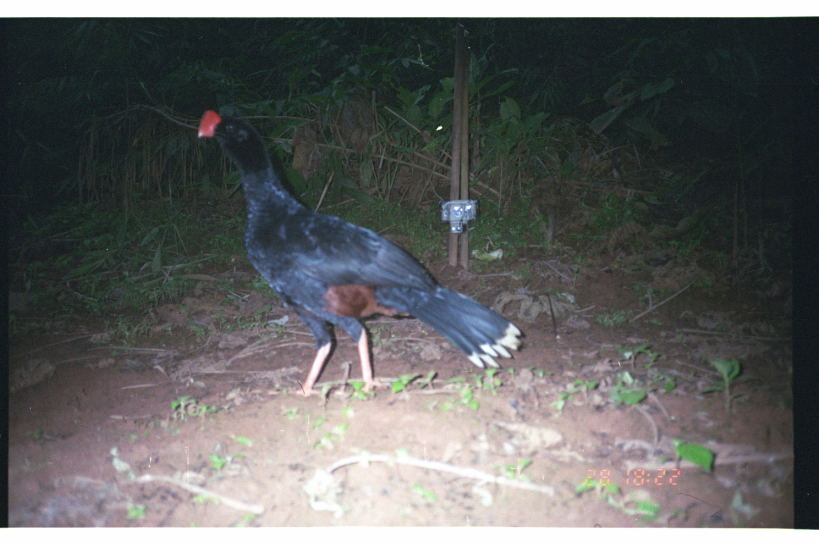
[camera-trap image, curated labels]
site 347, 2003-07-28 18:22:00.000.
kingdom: Animalia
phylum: Chordata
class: Aves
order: Galliformes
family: Cracidae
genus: Mitu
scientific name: Mitu tuberosum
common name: razor-billed curassow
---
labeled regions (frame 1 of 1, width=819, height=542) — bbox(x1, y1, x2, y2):
mitu tuberosum: bbox(194, 104, 523, 396)